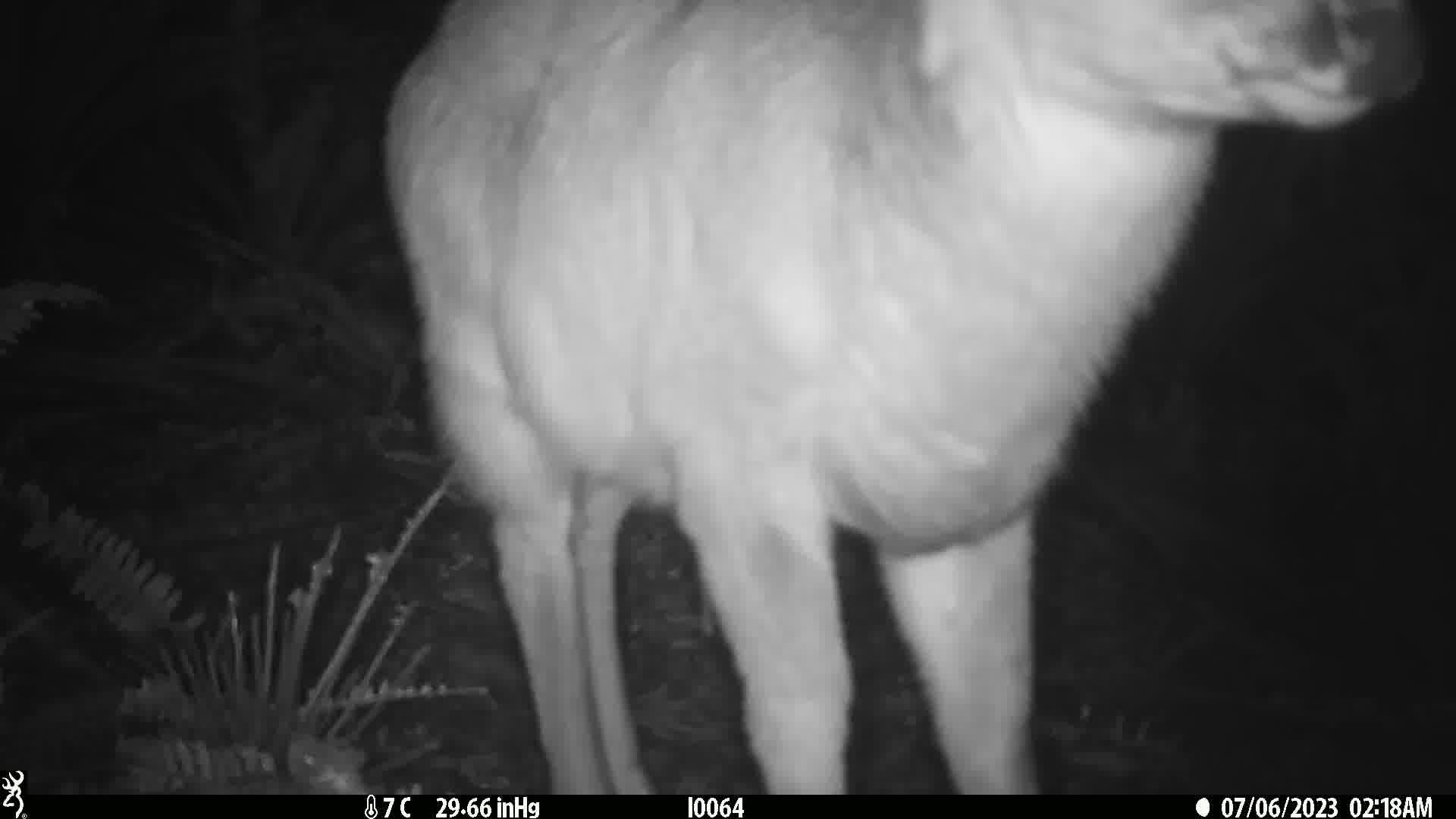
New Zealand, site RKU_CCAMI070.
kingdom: Animalia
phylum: Chordata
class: Mammalia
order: Artiodactyla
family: Cervidae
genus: Odocoileus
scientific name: Odocoileus virginianus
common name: white-tailed deer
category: white tailed deer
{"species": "white tailed deer (white-tailed deer) (Odocoileus virginianus)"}